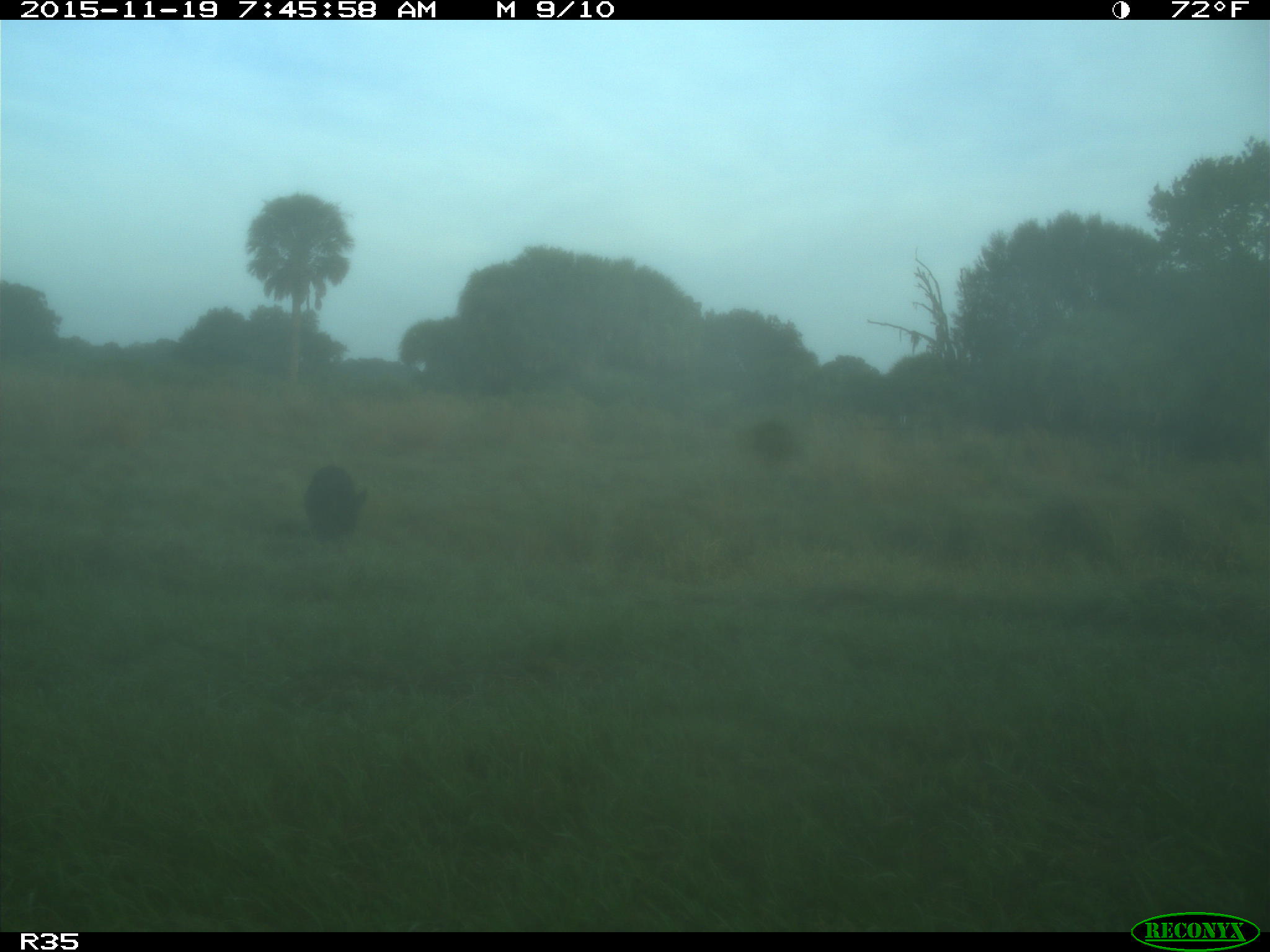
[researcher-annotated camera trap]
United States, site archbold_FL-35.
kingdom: Animalia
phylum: Chordata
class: Mammalia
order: Artiodactyla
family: Suidae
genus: Sus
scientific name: Sus scrofa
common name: wild boar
Sus scrofa (wild boar).